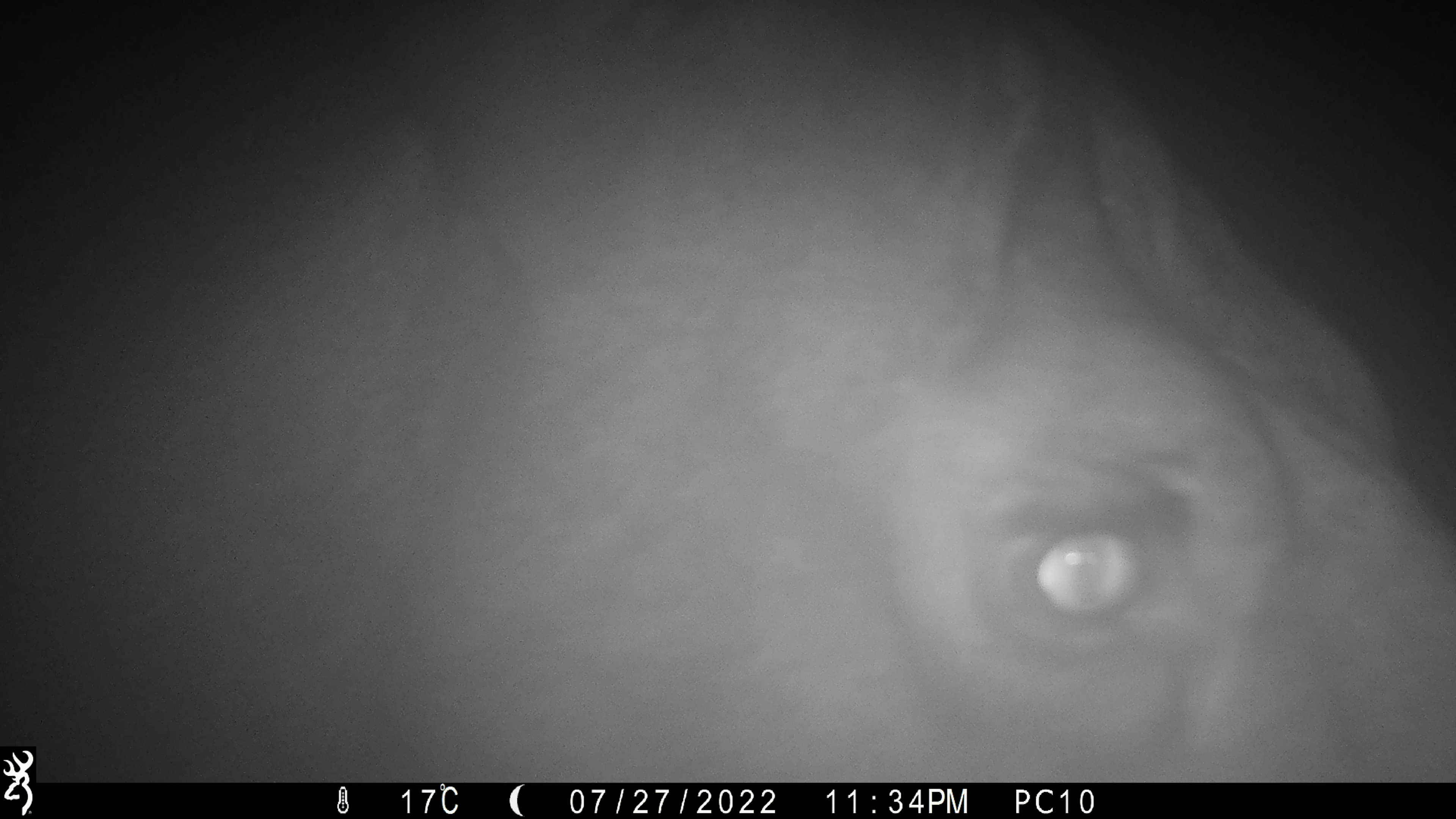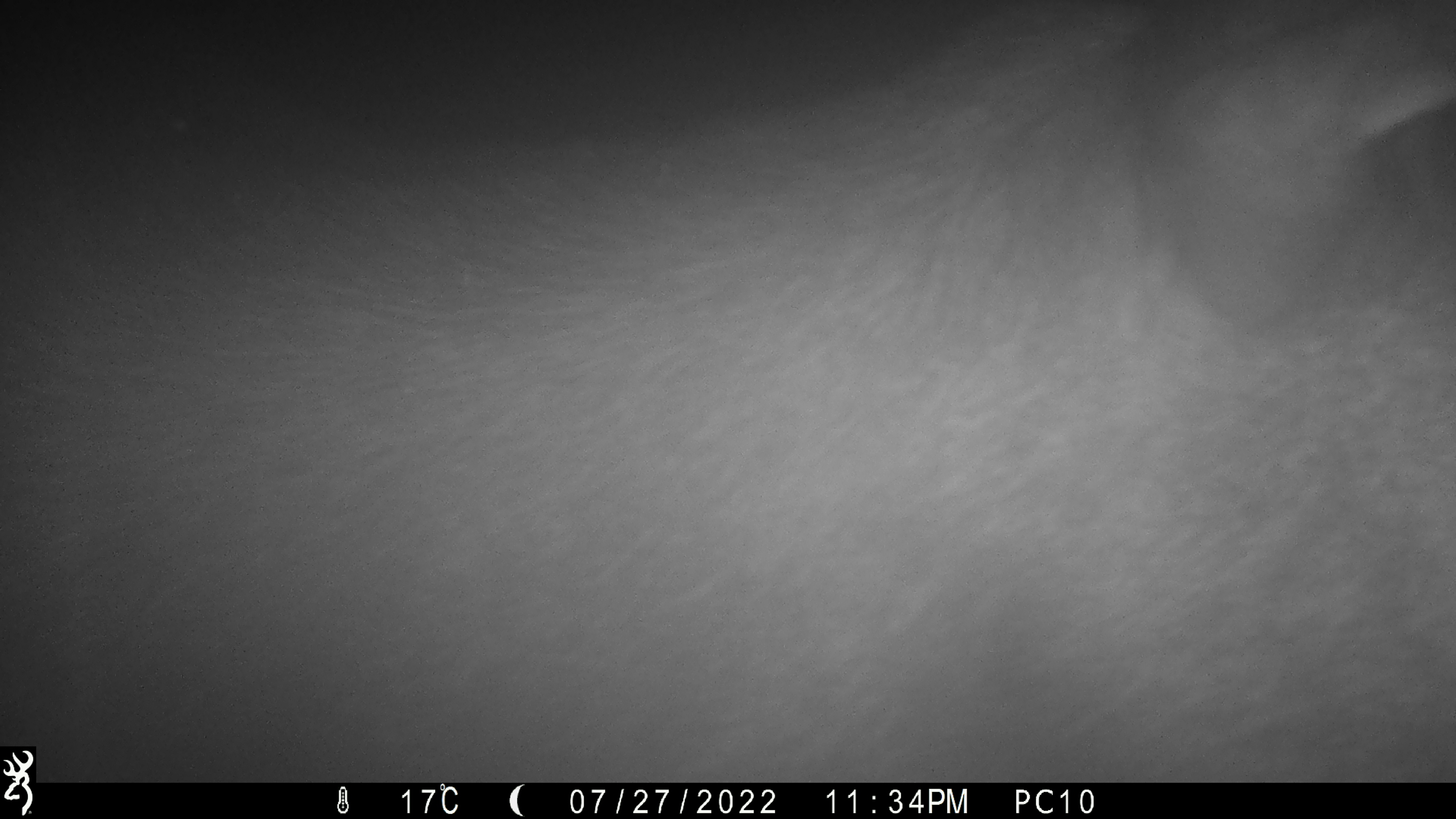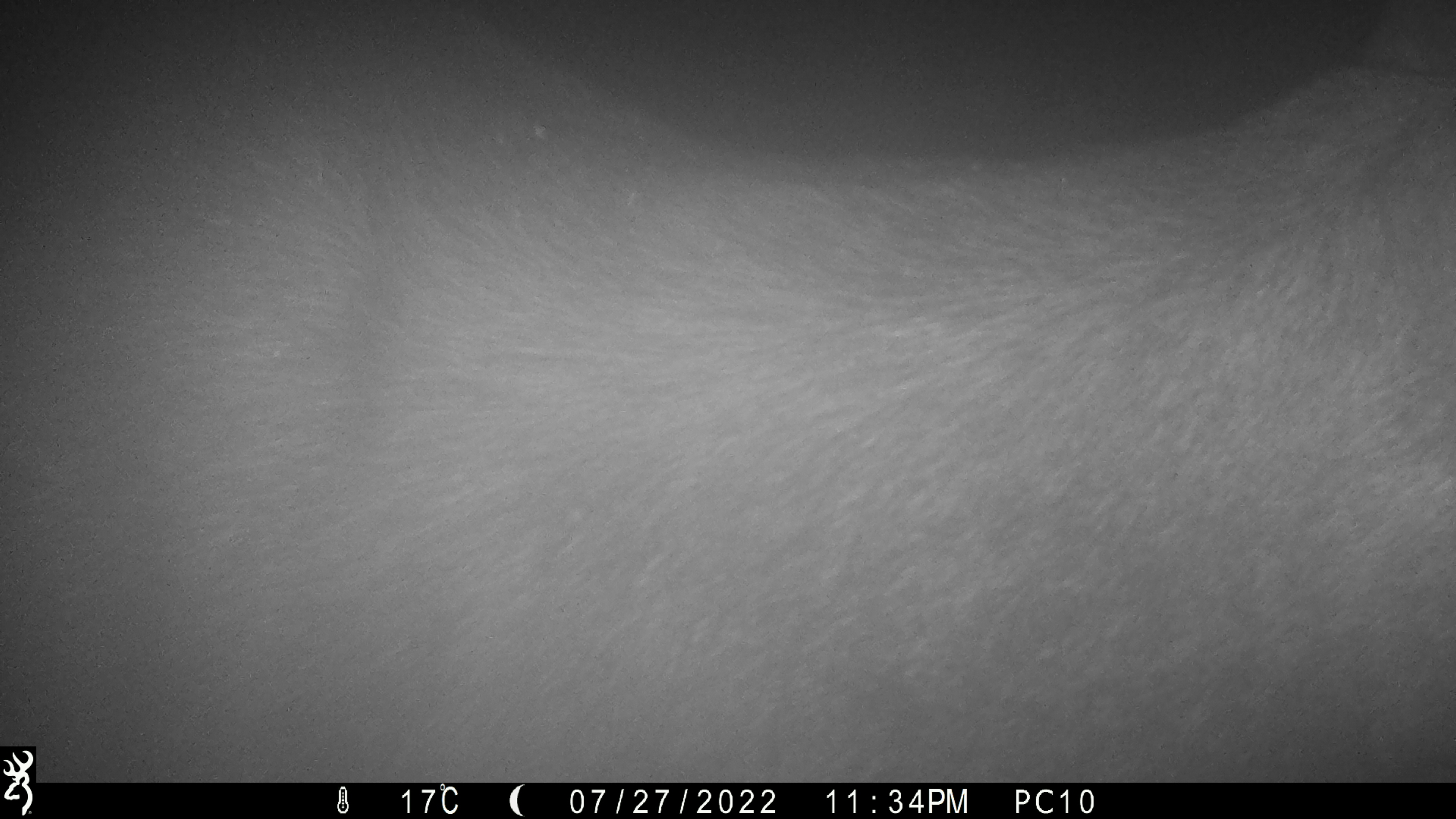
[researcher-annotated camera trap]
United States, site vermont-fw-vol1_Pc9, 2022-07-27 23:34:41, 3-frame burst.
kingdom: Animalia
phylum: Chordata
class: Mammalia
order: Artiodactyla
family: Cervidae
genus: Alces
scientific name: Alces alces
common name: moose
Moose (Alces alces).